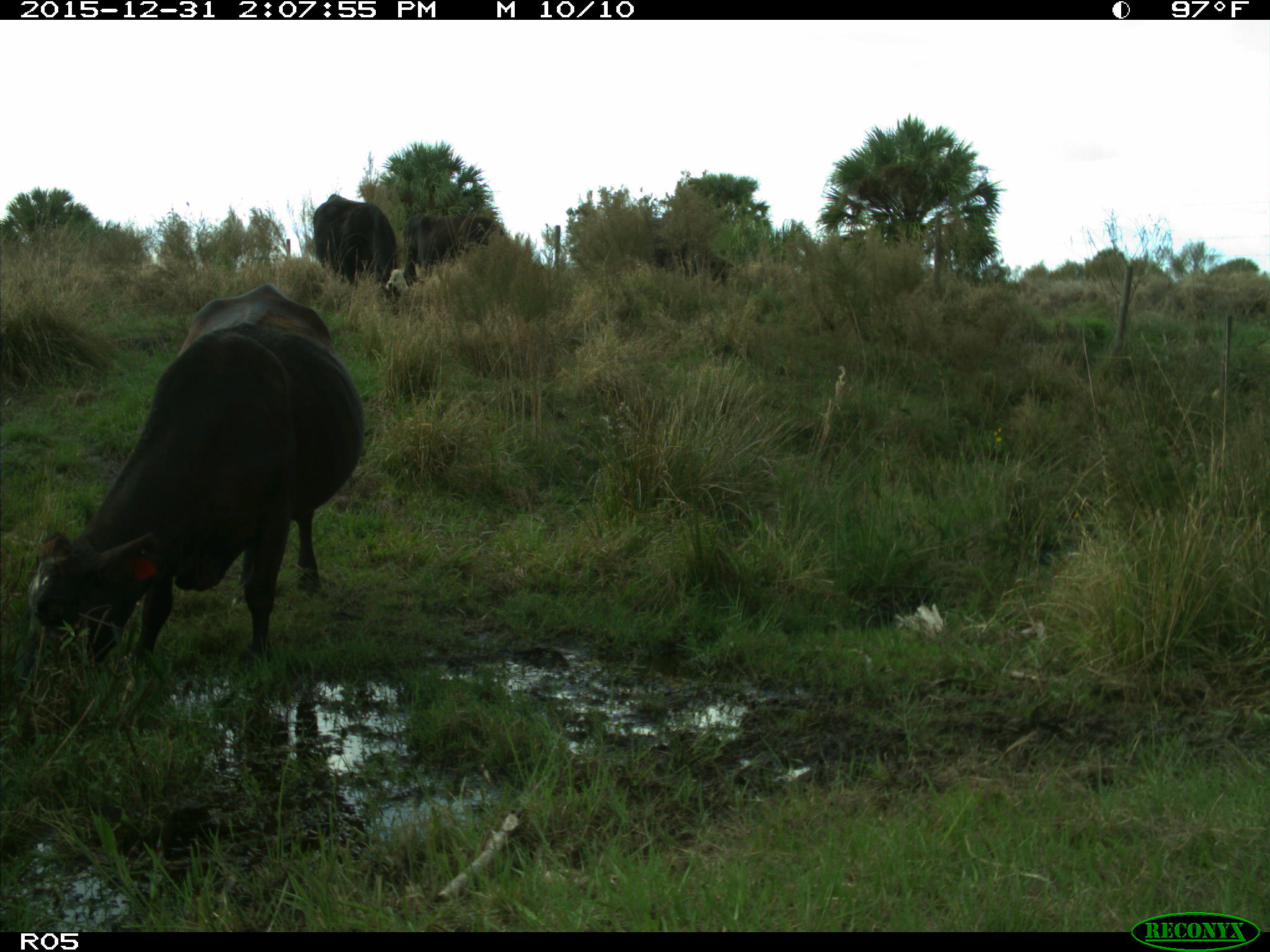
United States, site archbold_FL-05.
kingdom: Animalia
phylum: Chordata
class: Mammalia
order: Artiodactyla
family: Bovidae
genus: Bos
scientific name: Bos taurus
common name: domestic cow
Bos taurus (domestic cow).